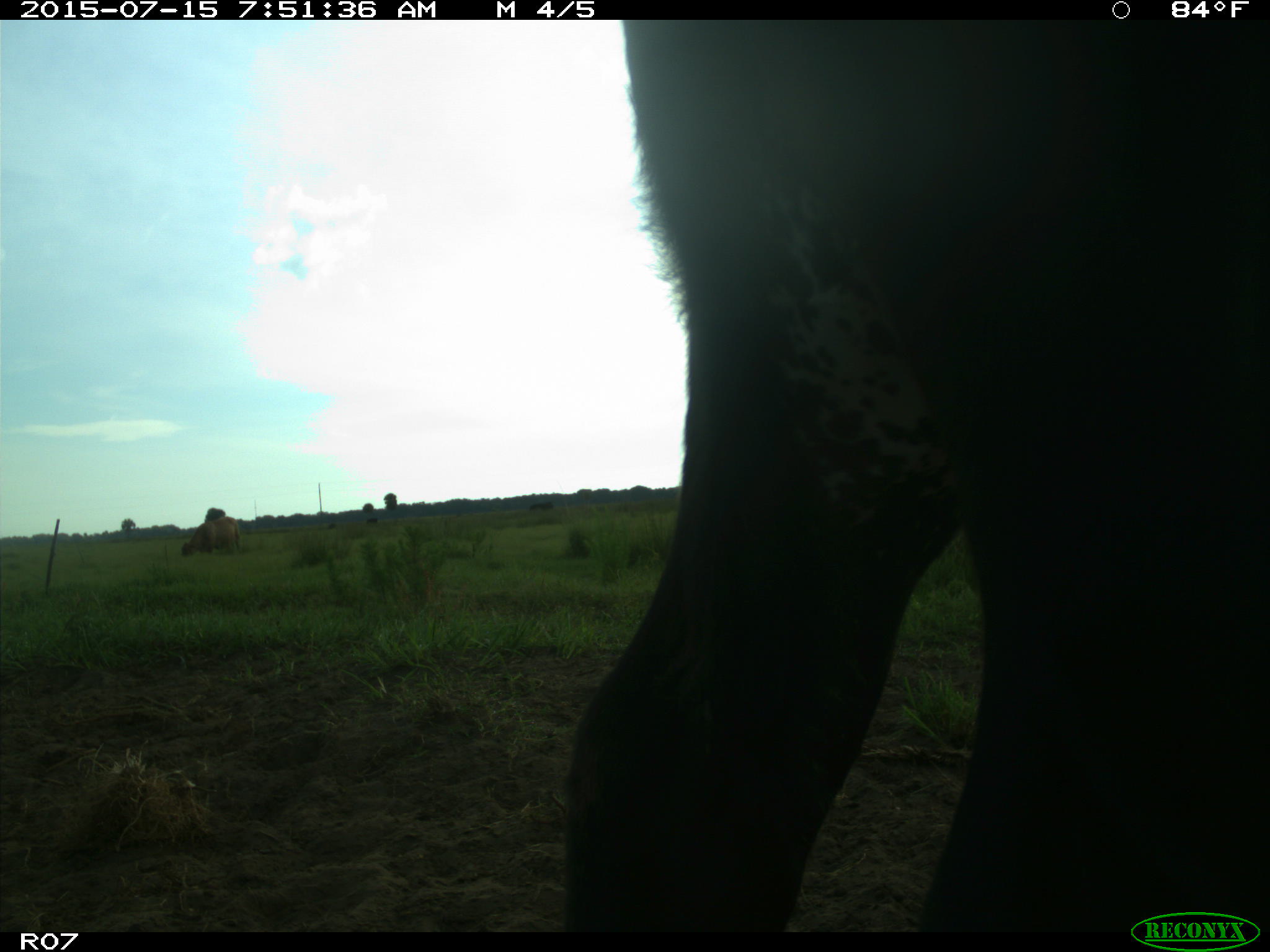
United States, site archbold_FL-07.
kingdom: Animalia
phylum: Chordata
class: Mammalia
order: Artiodactyla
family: Bovidae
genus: Bos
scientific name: Bos taurus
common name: domestic cow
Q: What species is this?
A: Bos taurus (domestic cow).